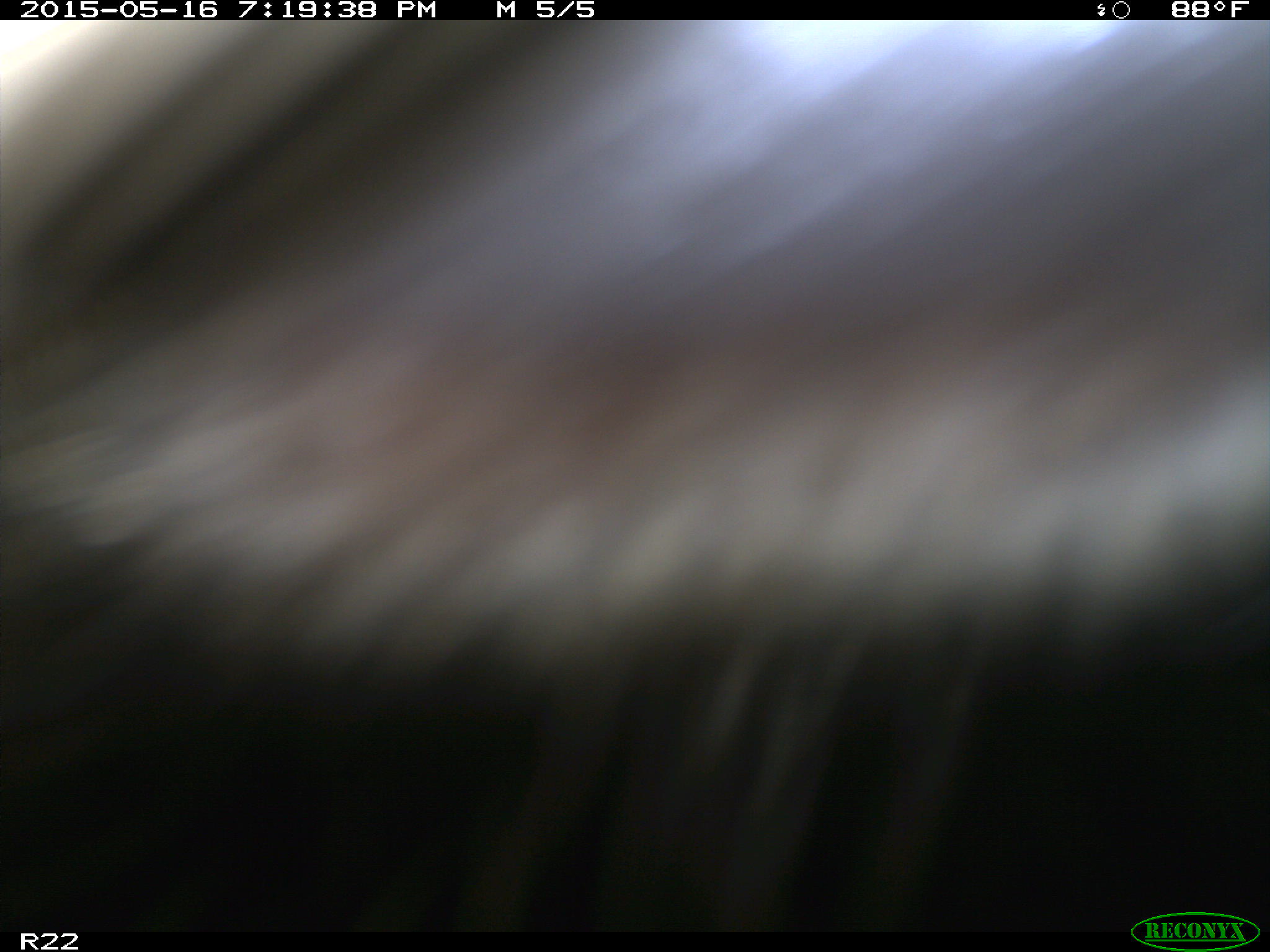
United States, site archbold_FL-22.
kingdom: Animalia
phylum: Chordata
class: Mammalia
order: Artiodactyla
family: Bovidae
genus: Bos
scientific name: Bos taurus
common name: domestic cow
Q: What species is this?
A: Bos taurus (domestic cow).